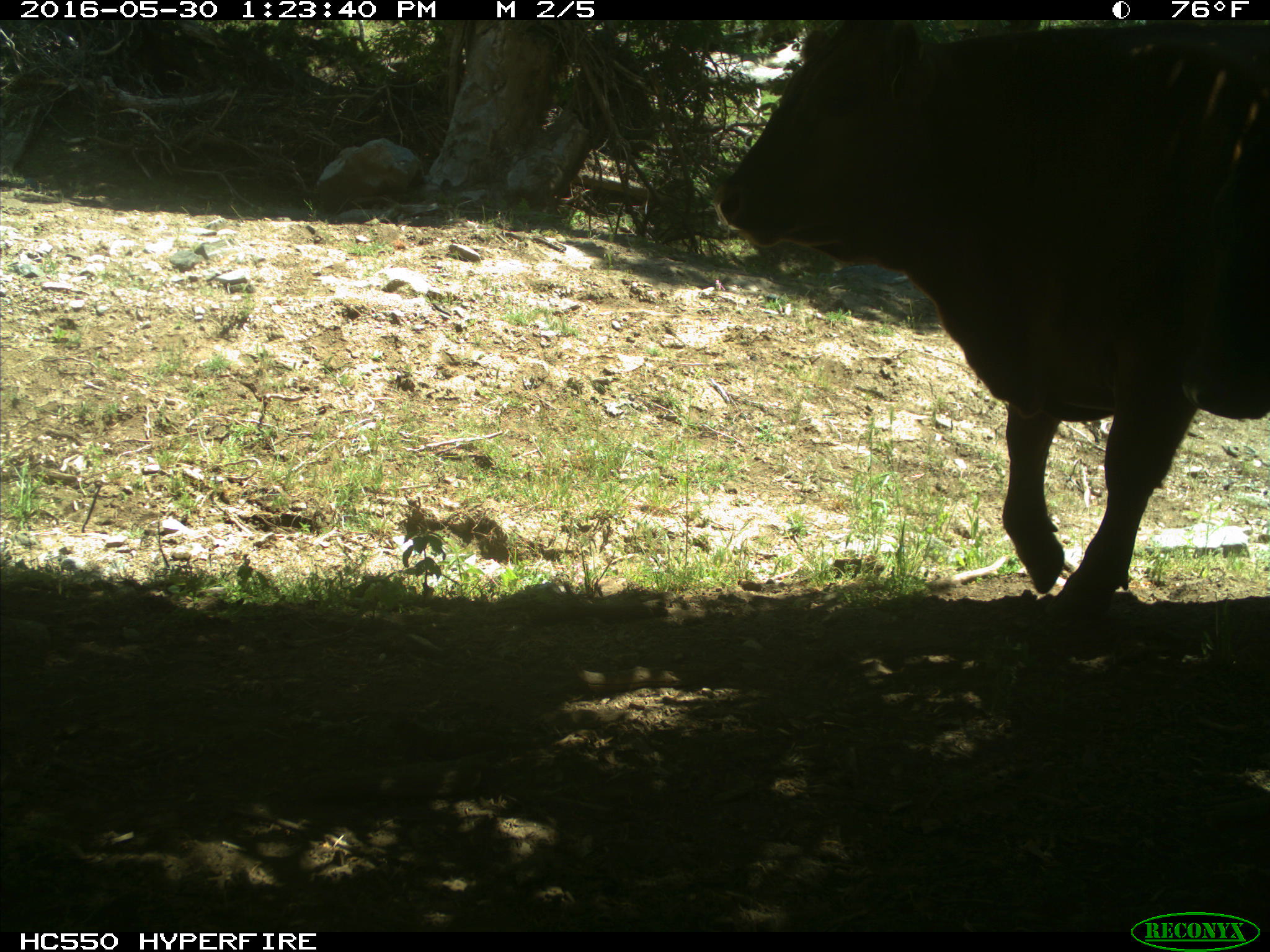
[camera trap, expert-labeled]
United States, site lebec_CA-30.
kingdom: Animalia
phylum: Chordata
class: Mammalia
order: Artiodactyla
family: Bovidae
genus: Bos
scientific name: Bos taurus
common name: domestic cow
Bos taurus (domestic cow).